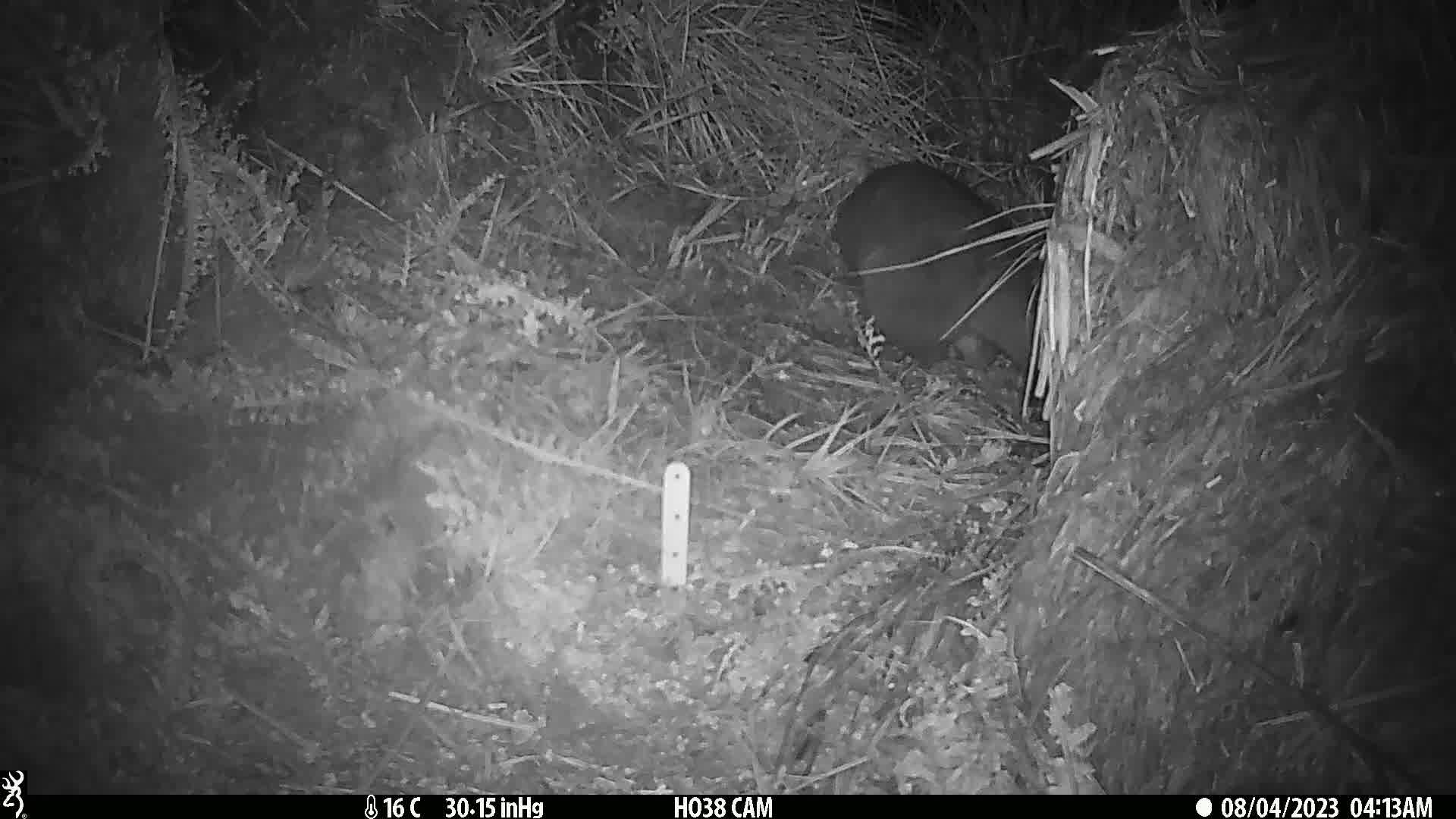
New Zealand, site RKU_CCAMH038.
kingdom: Animalia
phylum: Chordata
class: Mammalia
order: Diprotodontia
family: Phalangeridae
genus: Trichosurus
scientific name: Trichosurus vulpecula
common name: common brushtail possum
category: possum